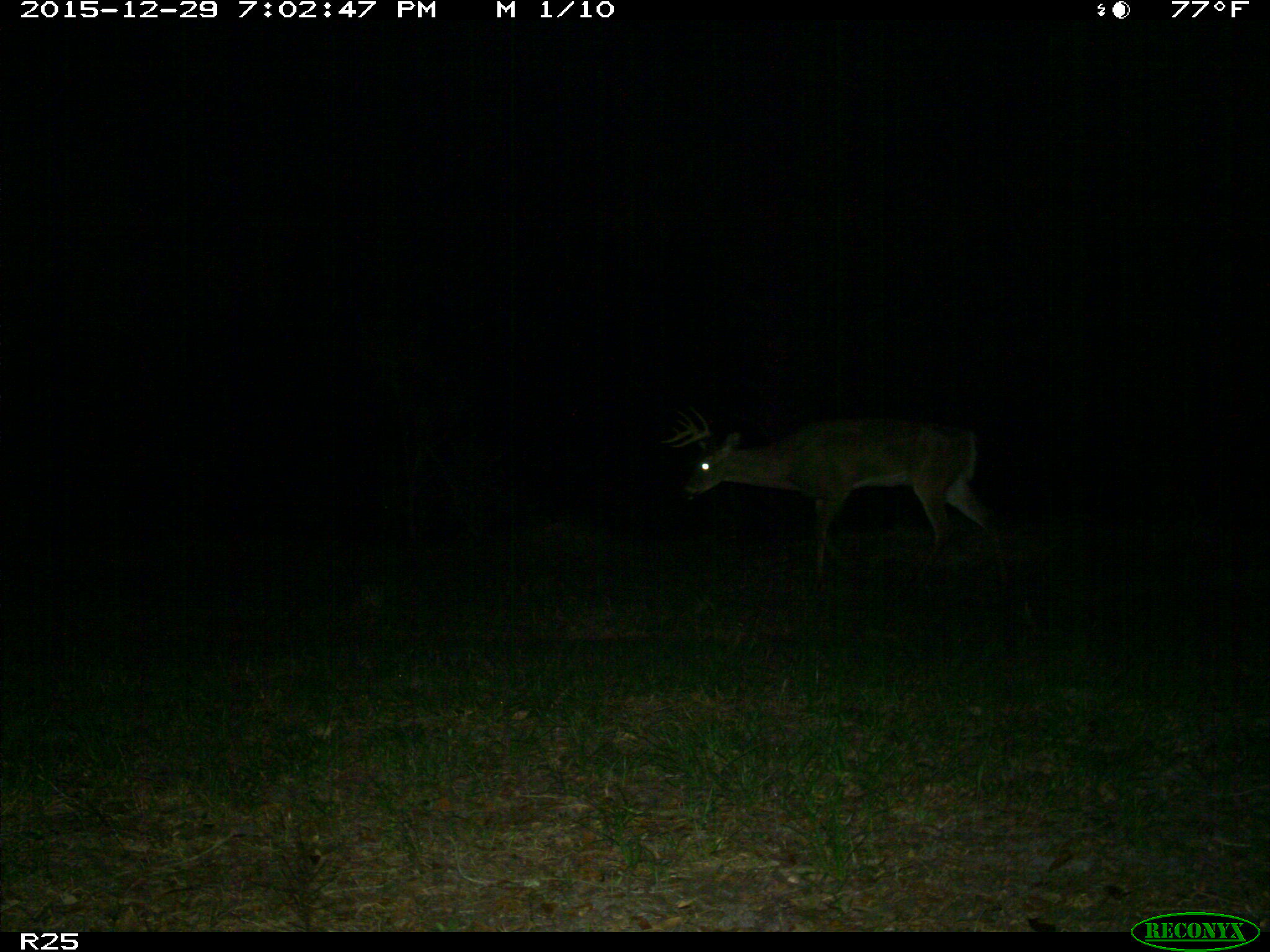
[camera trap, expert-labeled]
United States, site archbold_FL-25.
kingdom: Animalia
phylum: Chordata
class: Mammalia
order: Artiodactyla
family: Cervidae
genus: Odocoileus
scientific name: Odocoileus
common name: deer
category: unidentified deer